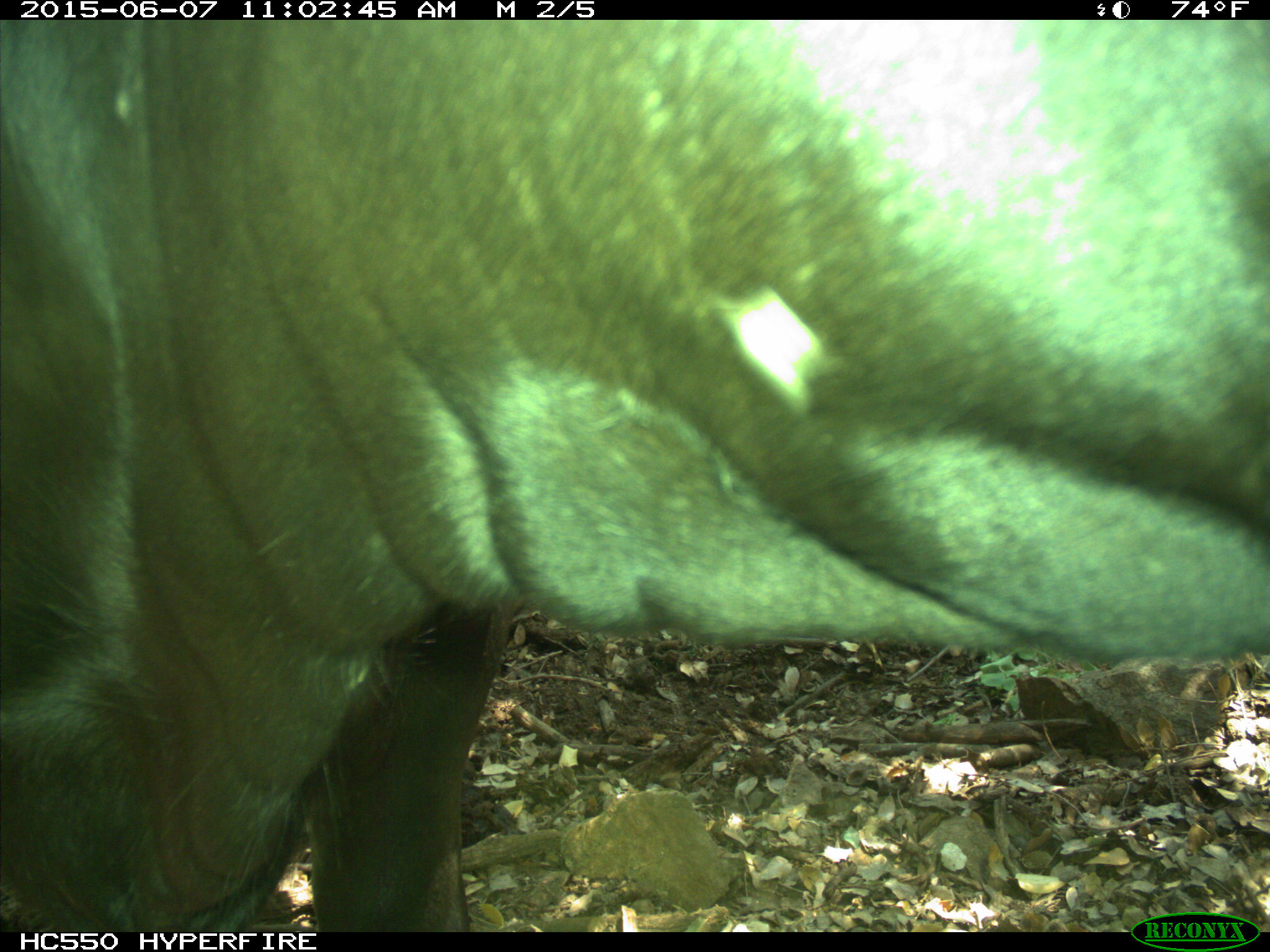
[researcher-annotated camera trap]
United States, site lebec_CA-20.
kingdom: Animalia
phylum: Chordata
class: Mammalia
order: Artiodactyla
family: Bovidae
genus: Bos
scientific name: Bos taurus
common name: domestic cow